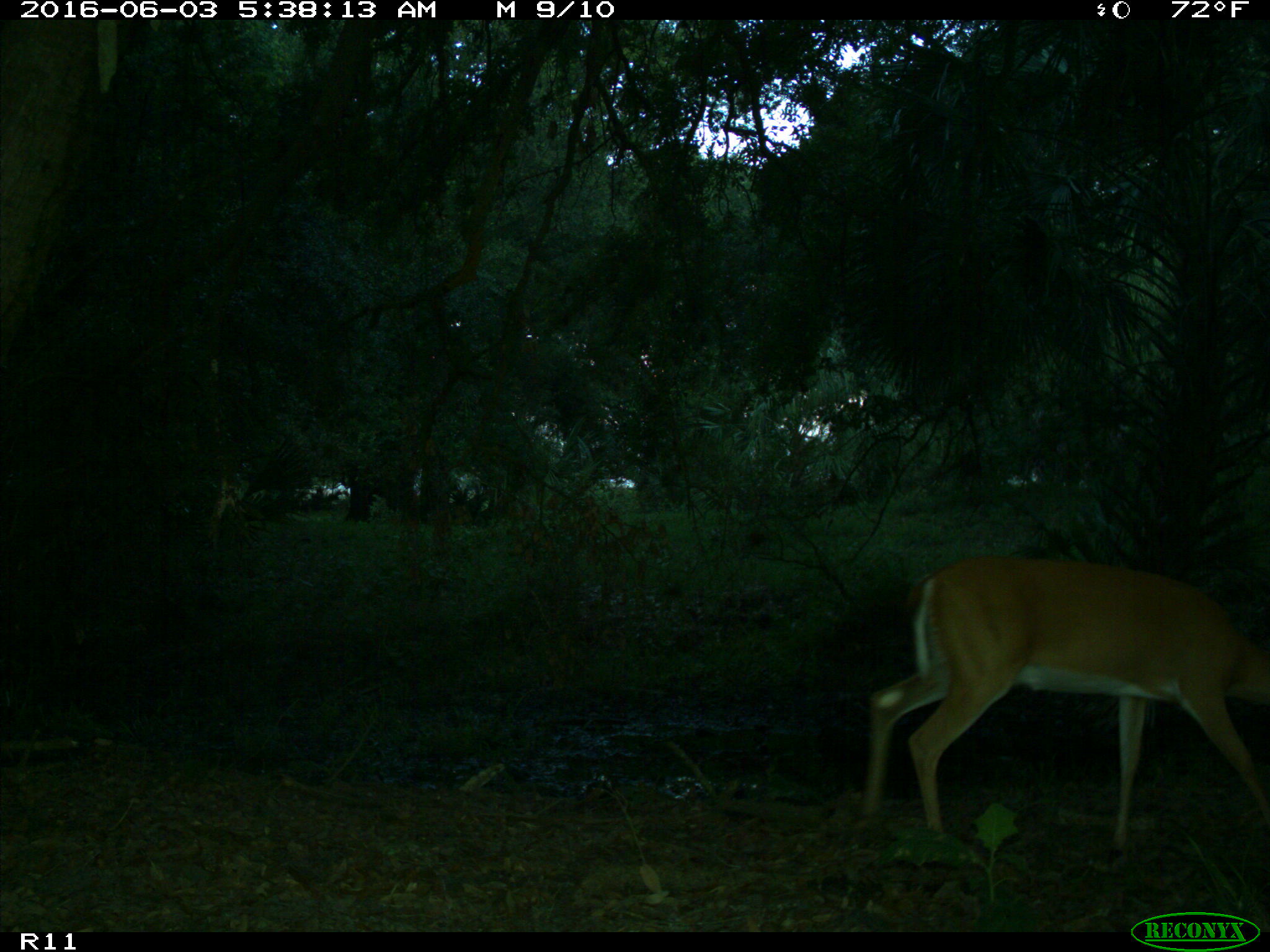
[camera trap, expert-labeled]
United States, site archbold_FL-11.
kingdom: Animalia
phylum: Chordata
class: Mammalia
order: Artiodactyla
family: Cervidae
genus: Odocoileus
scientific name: Odocoileus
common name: deer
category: unidentified deer